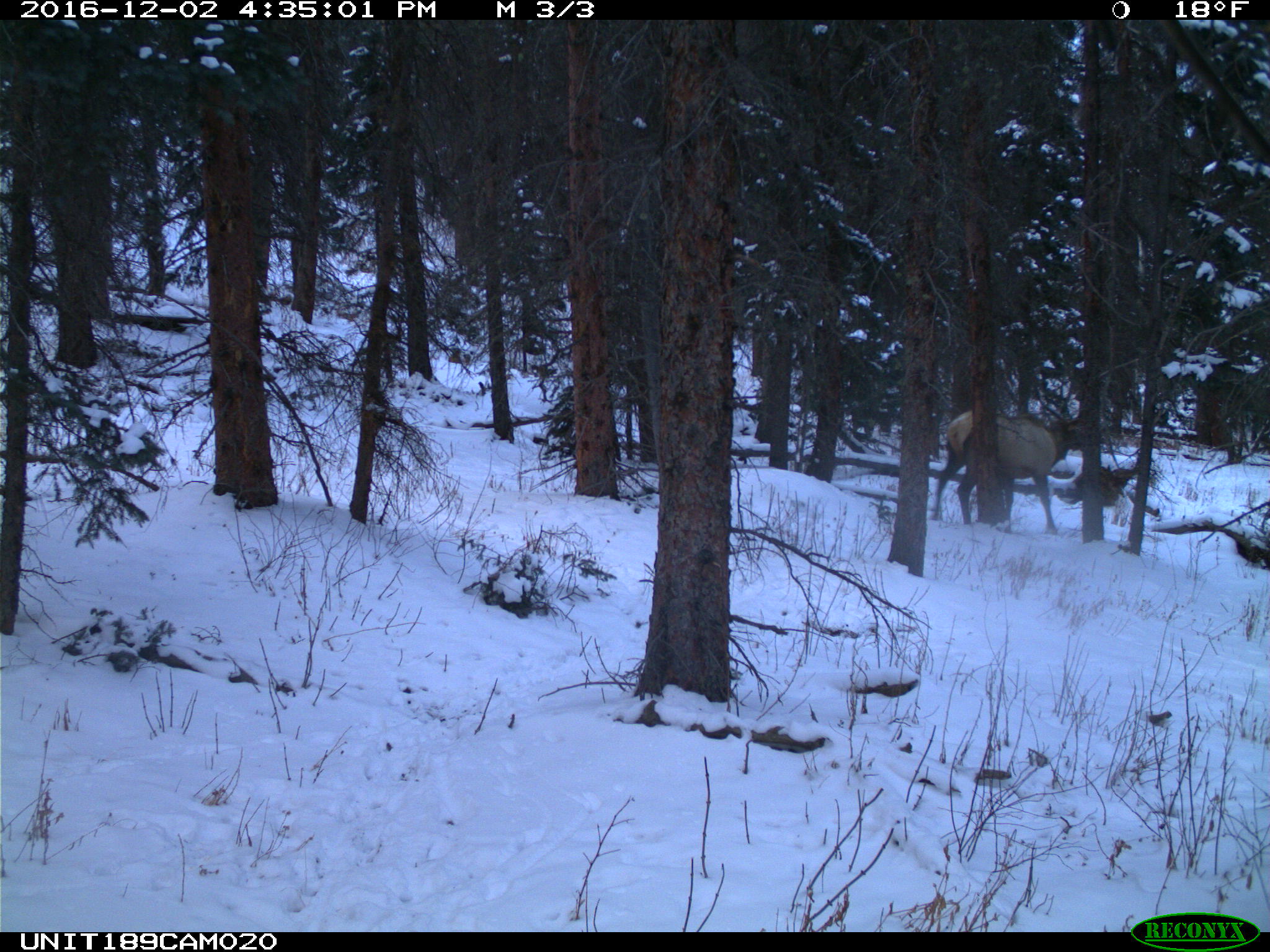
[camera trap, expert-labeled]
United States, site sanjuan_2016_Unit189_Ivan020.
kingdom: Animalia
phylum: Chordata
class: Mammalia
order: Artiodactyla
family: Cervidae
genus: Cervus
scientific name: Cervus elaphus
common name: red deer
Cervus elaphus (red deer).